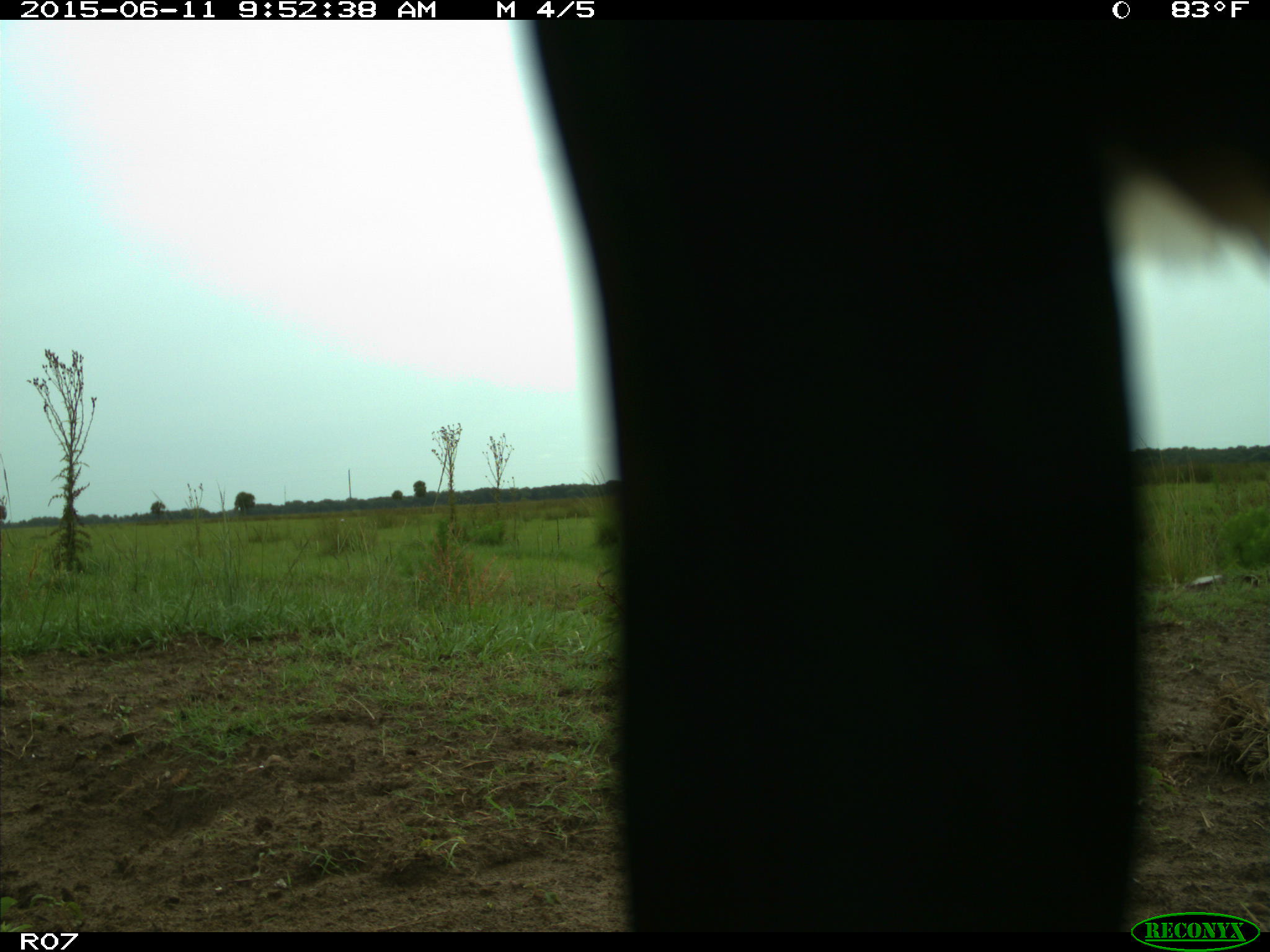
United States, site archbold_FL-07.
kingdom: Animalia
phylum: Chordata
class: Mammalia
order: Artiodactyla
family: Bovidae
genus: Bos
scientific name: Bos taurus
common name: domestic cow